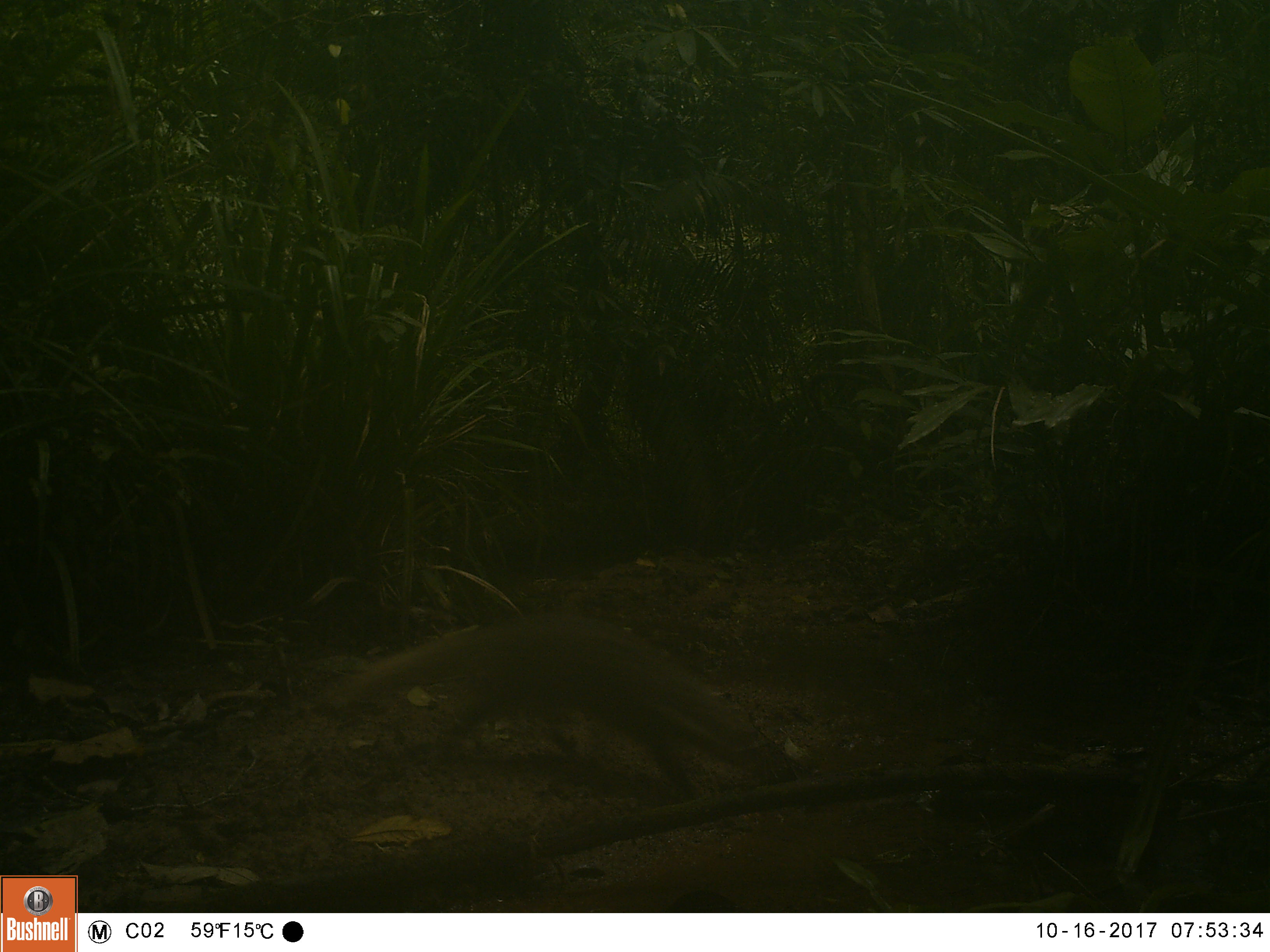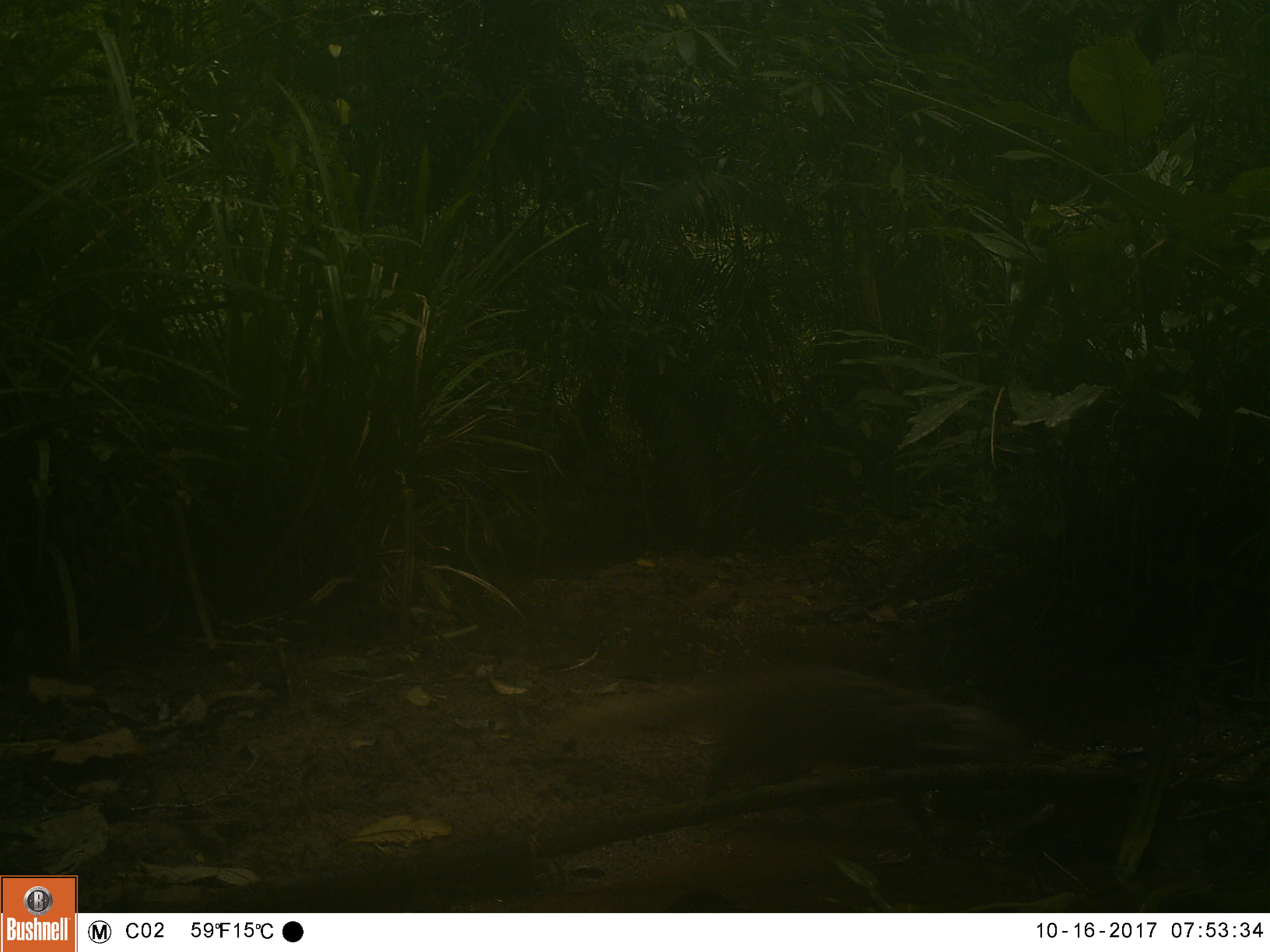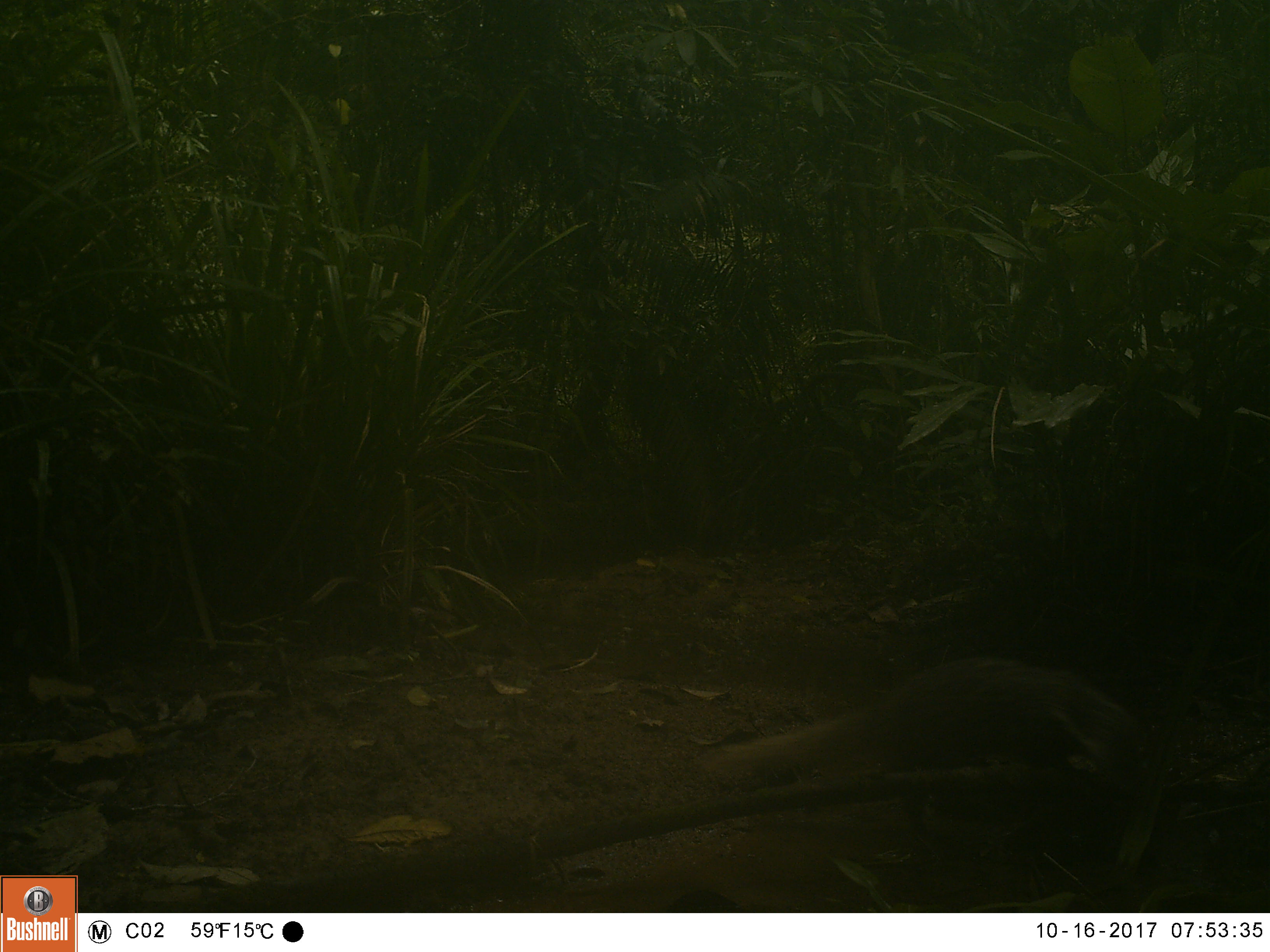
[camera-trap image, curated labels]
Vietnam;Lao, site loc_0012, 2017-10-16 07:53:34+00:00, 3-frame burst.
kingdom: Animalia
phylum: Chordata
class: Mammalia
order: Carnivora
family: Herpestidae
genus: Urva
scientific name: Urva urva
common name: crab-eating mongoose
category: crab eating mongoose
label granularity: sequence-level